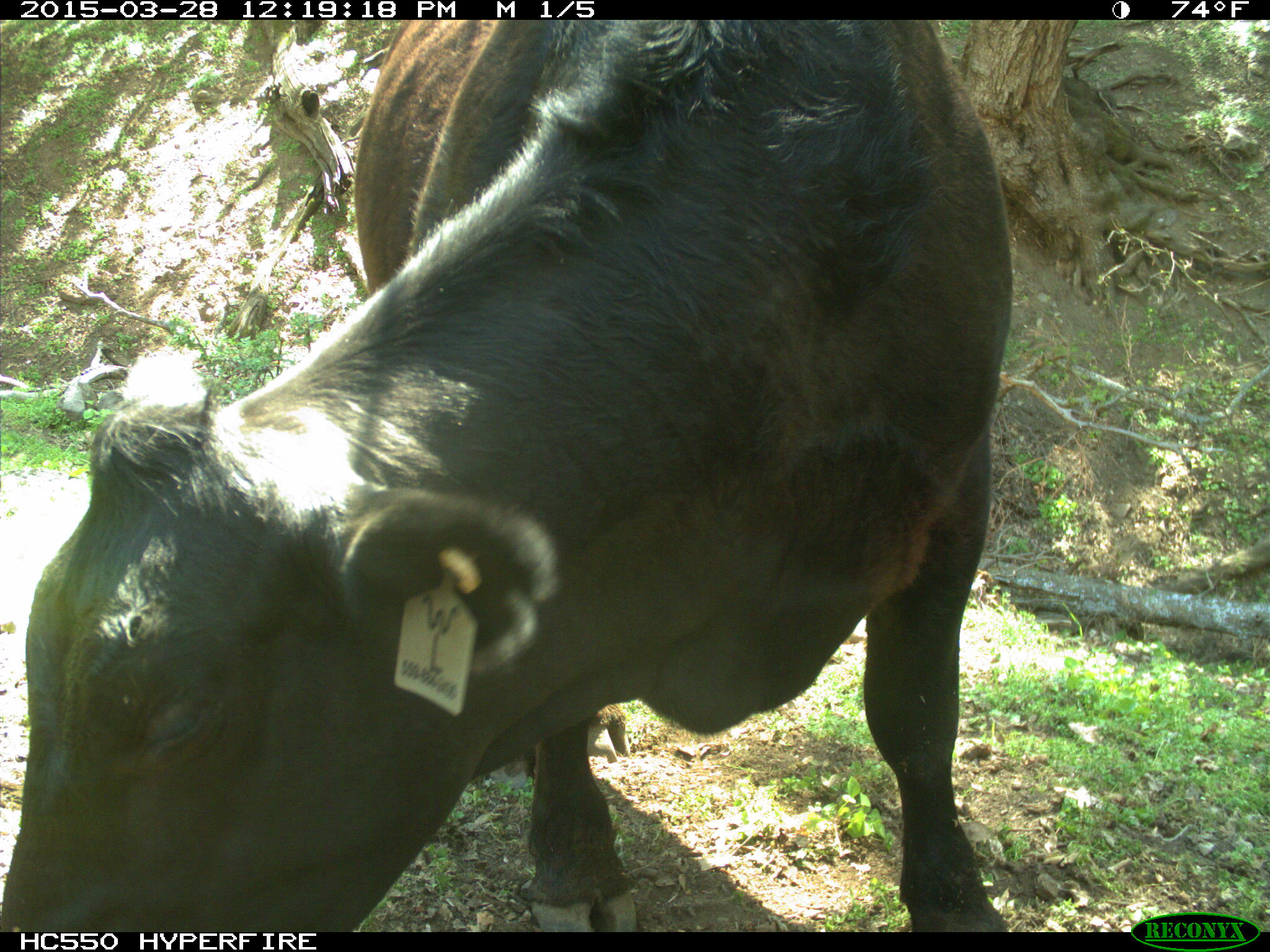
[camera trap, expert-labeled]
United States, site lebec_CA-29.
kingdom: Animalia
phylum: Chordata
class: Mammalia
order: Artiodactyla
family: Bovidae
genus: Bos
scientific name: Bos taurus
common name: domestic cow